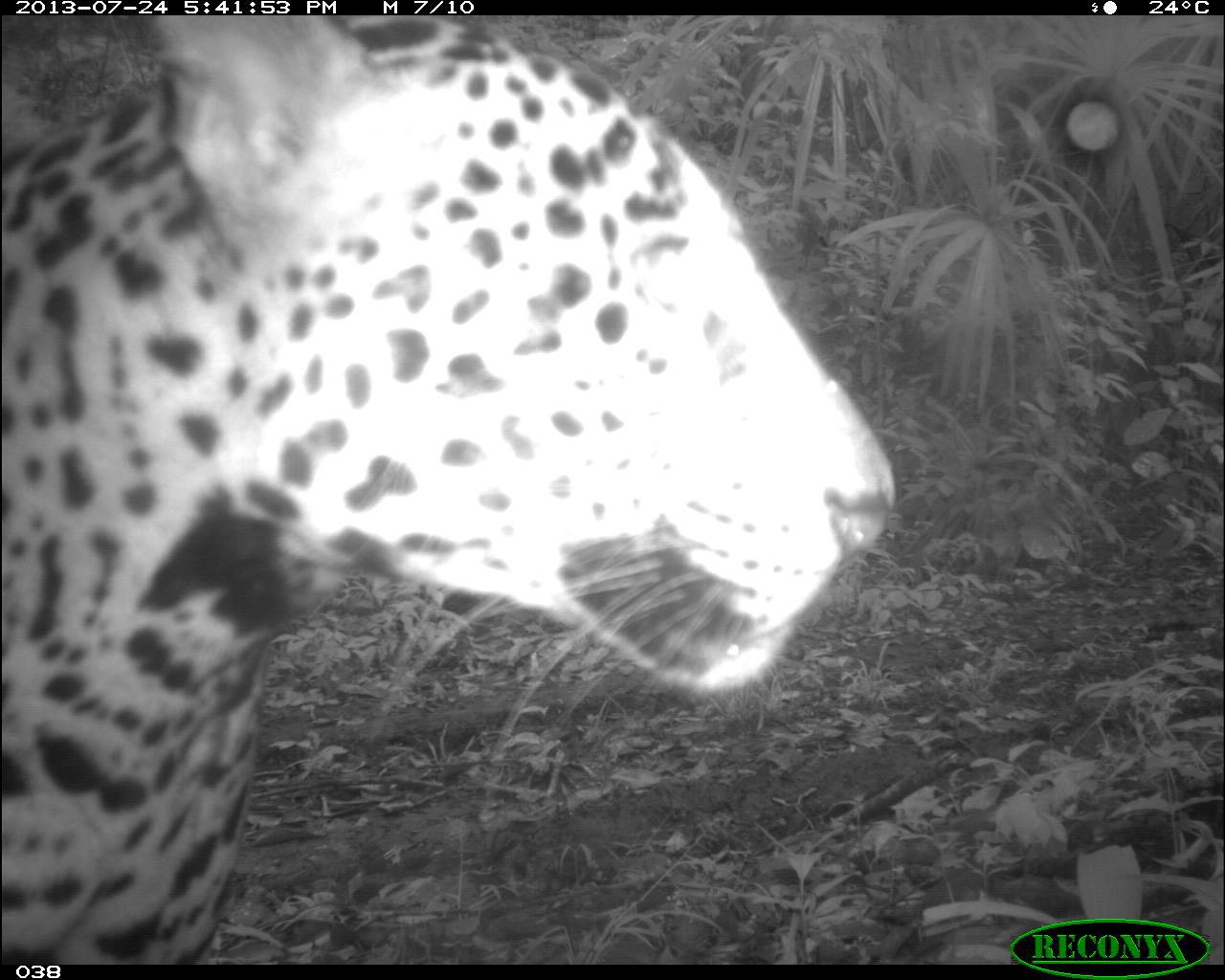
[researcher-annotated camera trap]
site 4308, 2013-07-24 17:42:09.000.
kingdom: Animalia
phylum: Chordata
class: Mammalia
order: Carnivora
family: Felidae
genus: Panthera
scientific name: Panthera onca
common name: jaguar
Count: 1.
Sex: male.